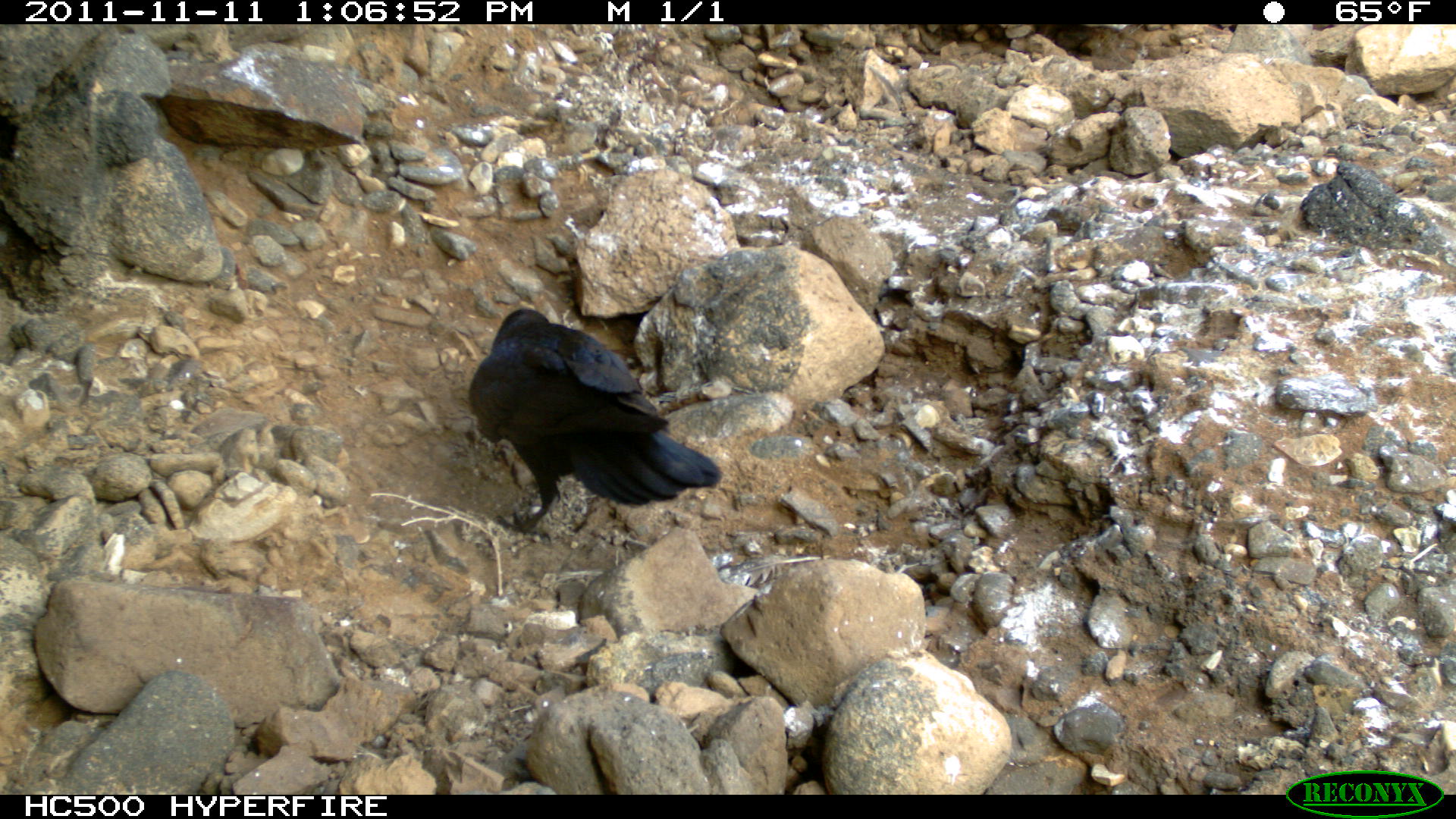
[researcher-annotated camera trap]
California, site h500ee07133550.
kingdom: Animalia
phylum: Chordata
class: Aves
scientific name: Aves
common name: bird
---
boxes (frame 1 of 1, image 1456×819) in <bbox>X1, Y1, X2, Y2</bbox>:
bird: <bbox>469, 306, 719, 543</bbox>